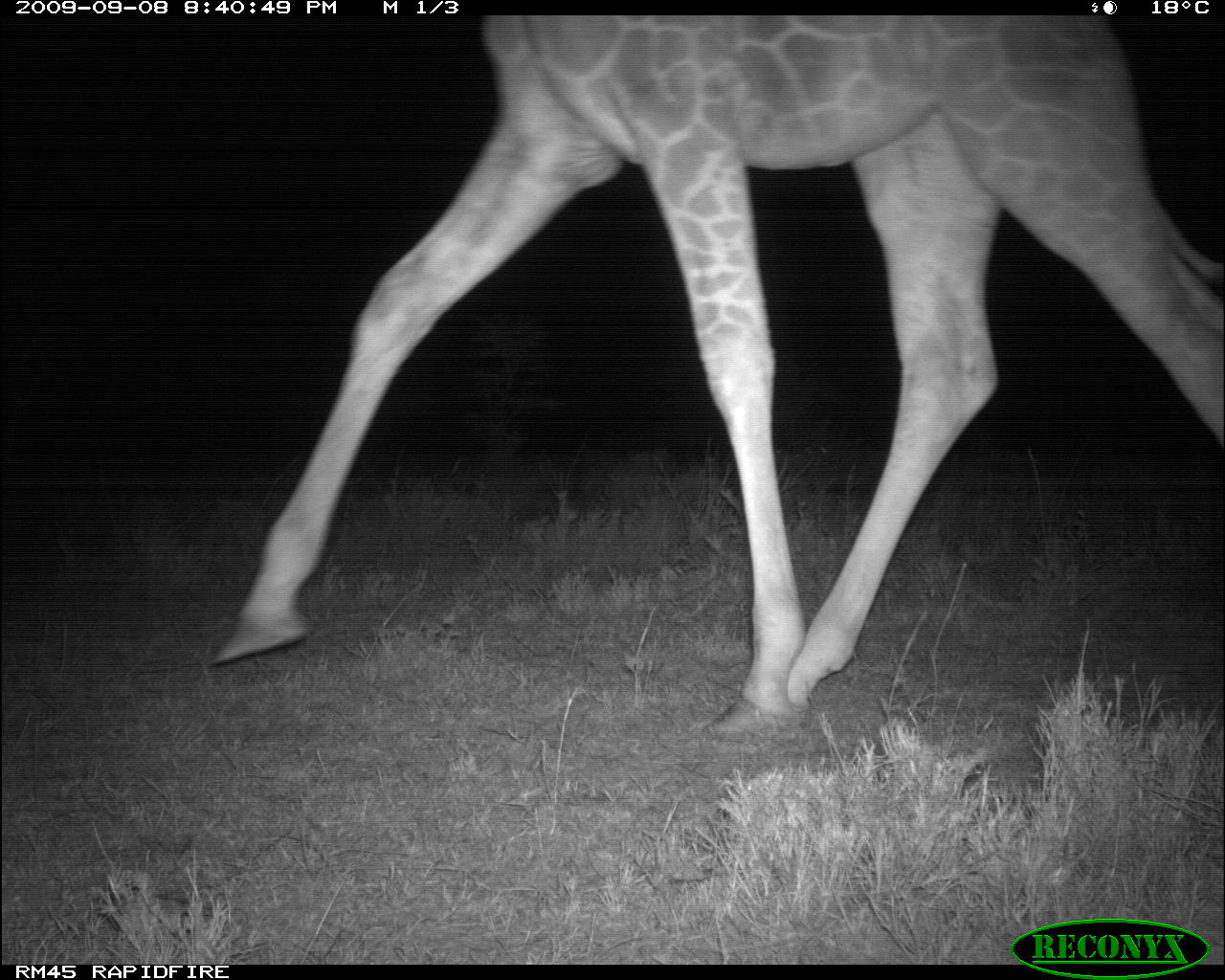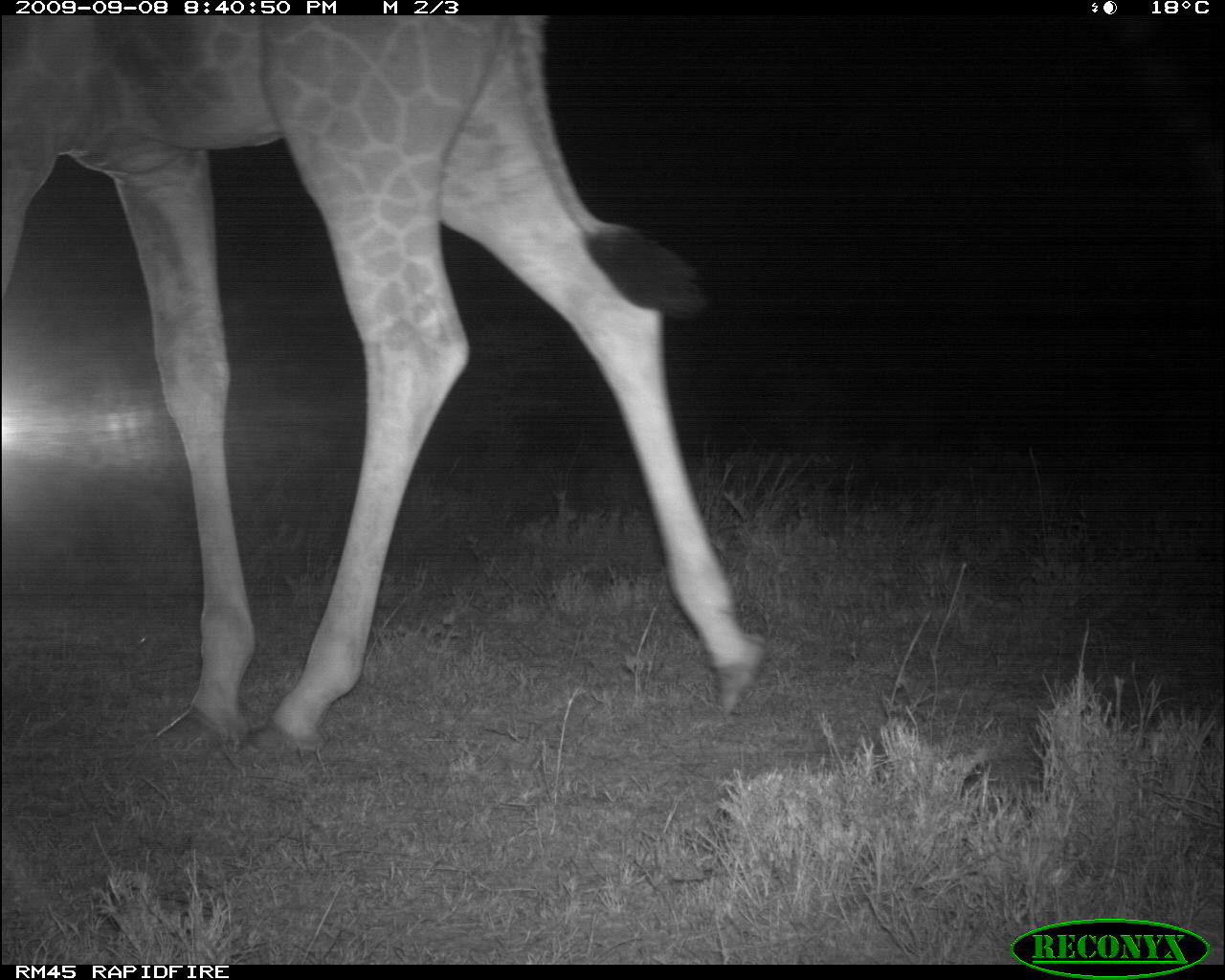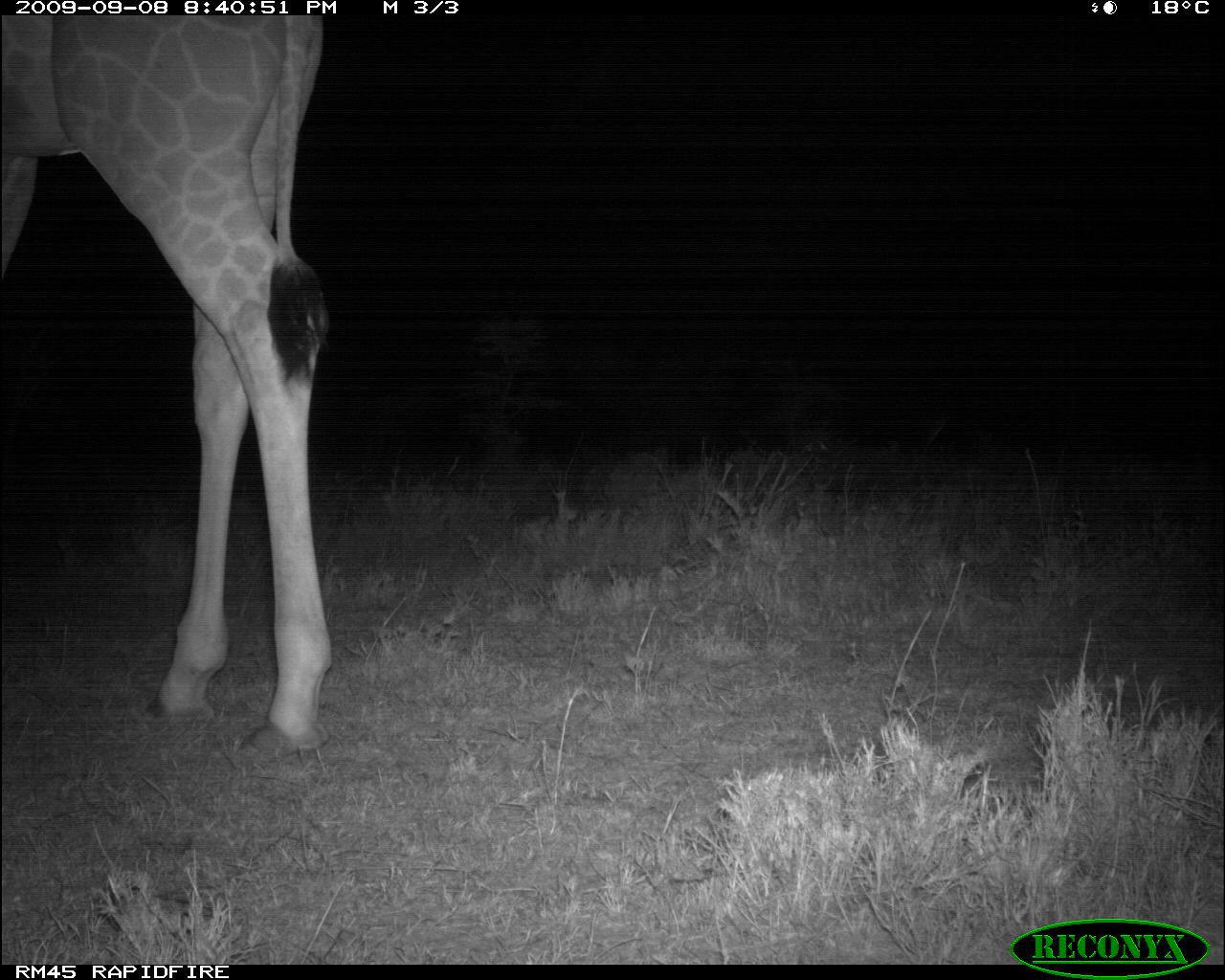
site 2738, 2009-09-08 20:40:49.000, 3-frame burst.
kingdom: Animalia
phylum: Chordata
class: Mammalia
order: Artiodactyla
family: Giraffidae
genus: Giraffa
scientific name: Giraffa camelopardalis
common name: giraffe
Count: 1.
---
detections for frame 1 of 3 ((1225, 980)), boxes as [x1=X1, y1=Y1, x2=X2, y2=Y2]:
giraffa camelopardalis: [x1=203, y1=16, x2=1225, y2=742]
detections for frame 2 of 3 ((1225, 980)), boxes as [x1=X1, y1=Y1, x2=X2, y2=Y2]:
giraffa camelopardalis: [x1=0, y1=13, x2=772, y2=756]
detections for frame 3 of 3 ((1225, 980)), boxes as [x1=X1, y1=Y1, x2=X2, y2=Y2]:
giraffa camelopardalis: [x1=0, y1=11, x2=338, y2=758]